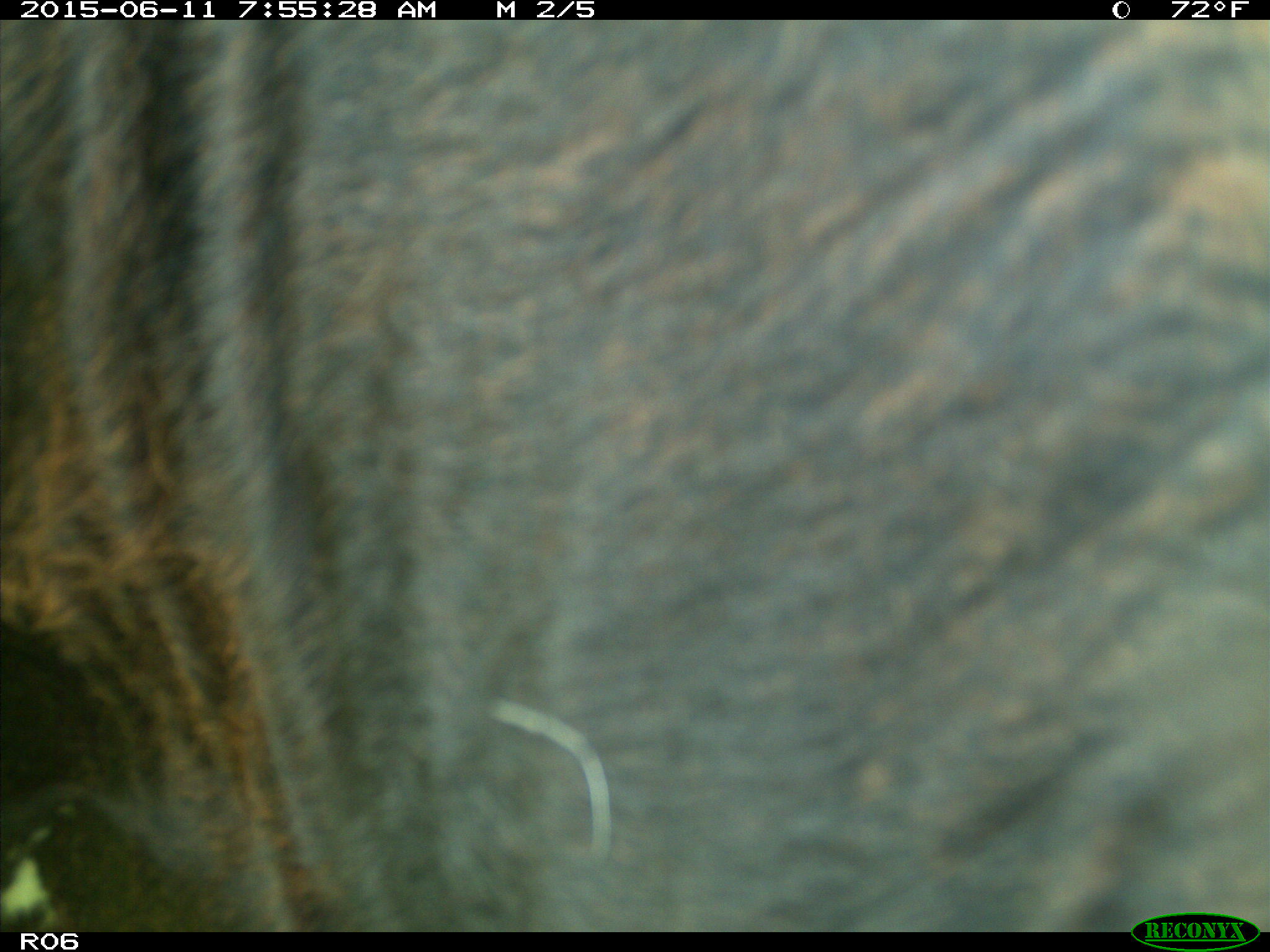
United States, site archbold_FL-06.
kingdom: Animalia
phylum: Chordata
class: Mammalia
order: Artiodactyla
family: Bovidae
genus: Bos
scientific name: Bos taurus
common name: domestic cow